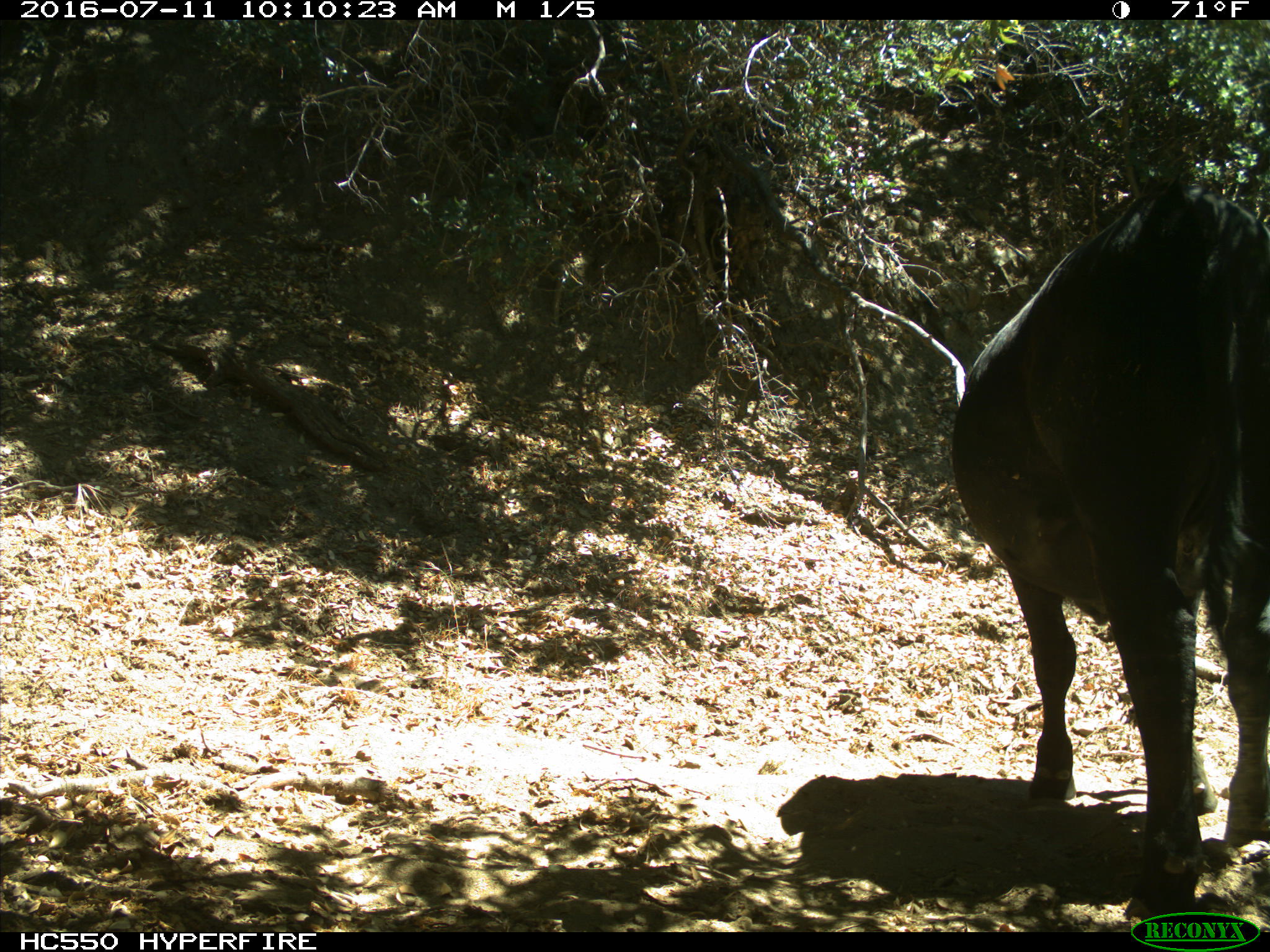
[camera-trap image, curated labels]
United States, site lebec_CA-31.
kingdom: Animalia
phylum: Chordata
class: Mammalia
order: Artiodactyla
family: Bovidae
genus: Bos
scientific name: Bos taurus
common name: domestic cow